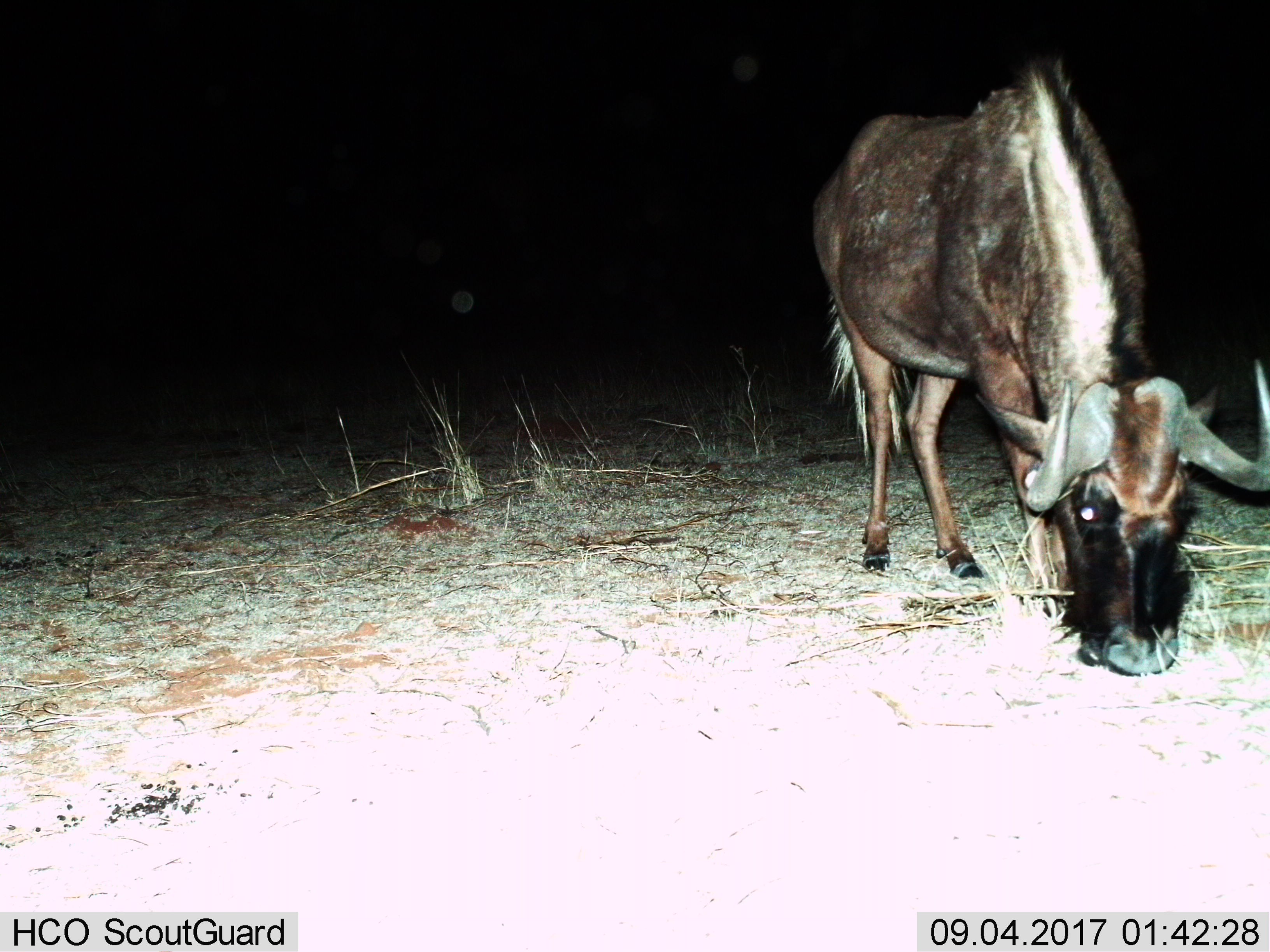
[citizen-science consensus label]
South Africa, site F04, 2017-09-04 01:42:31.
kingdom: Animalia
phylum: Chordata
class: Mammalia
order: Artiodactyla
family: Bovidae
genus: Connochaetes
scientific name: Connochaetes gnou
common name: black wildebeest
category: wildebeestblack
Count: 1.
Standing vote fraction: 43%.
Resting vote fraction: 0%.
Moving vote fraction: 0%.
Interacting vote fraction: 0%.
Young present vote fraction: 0%.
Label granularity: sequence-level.